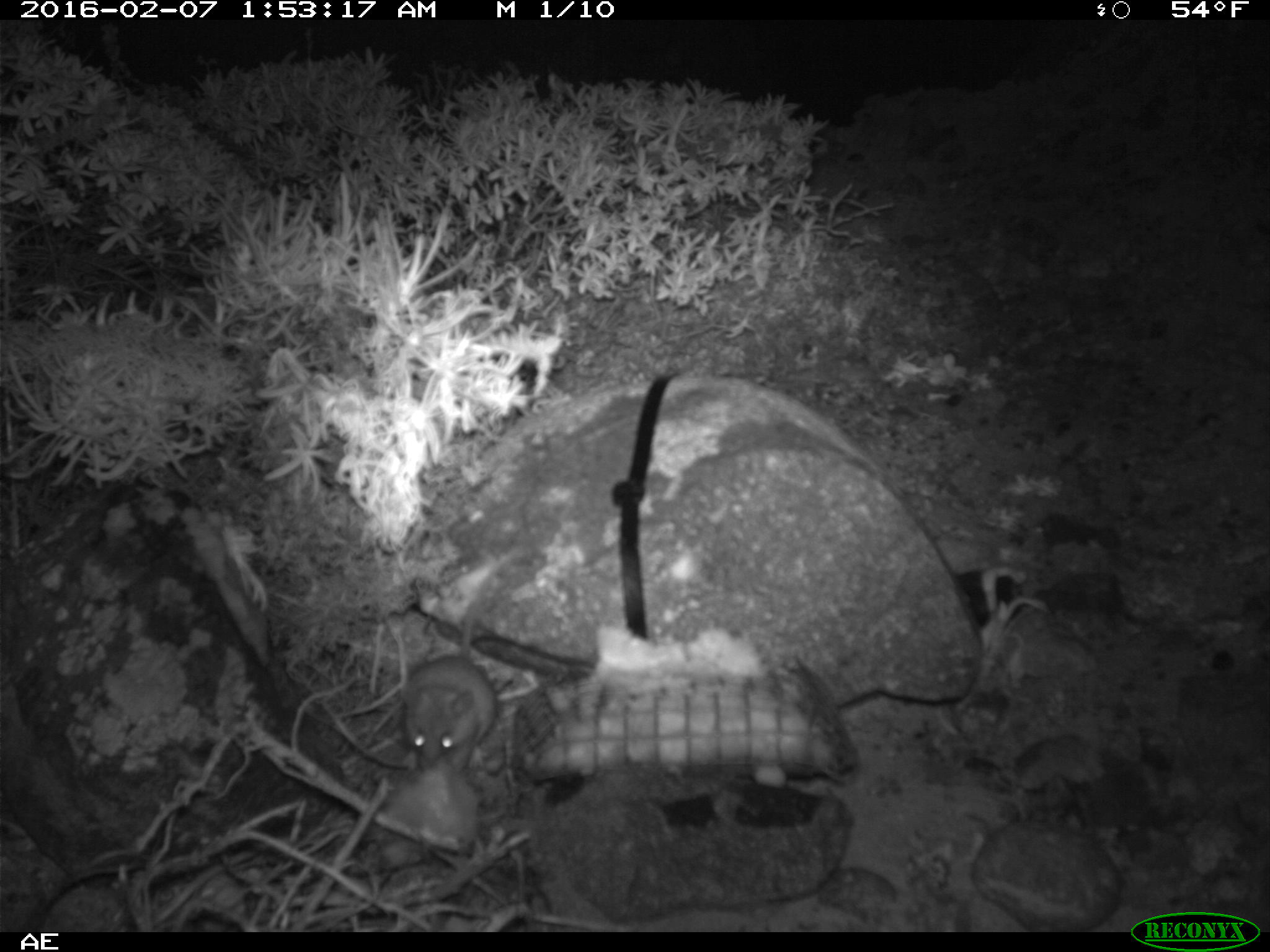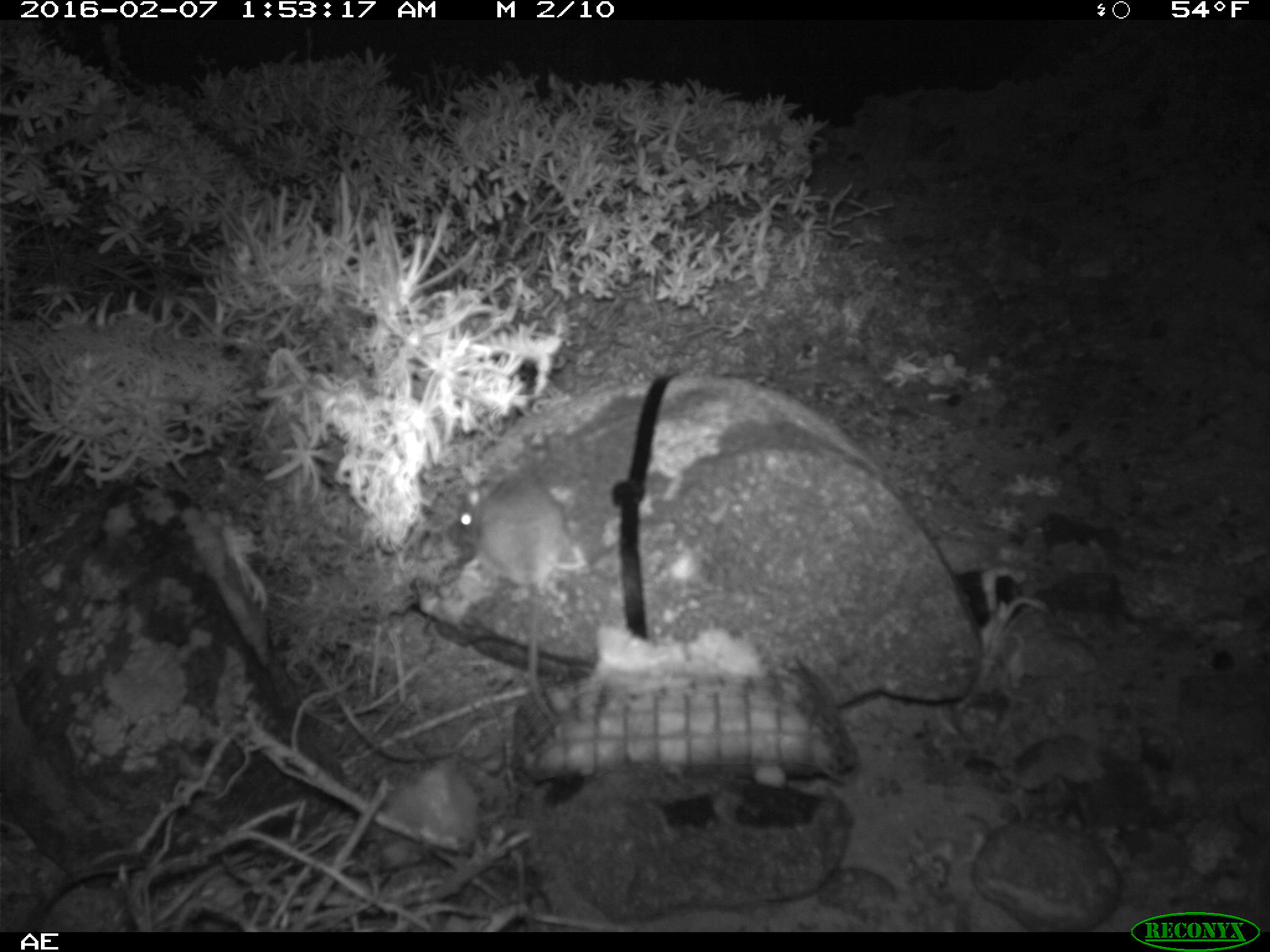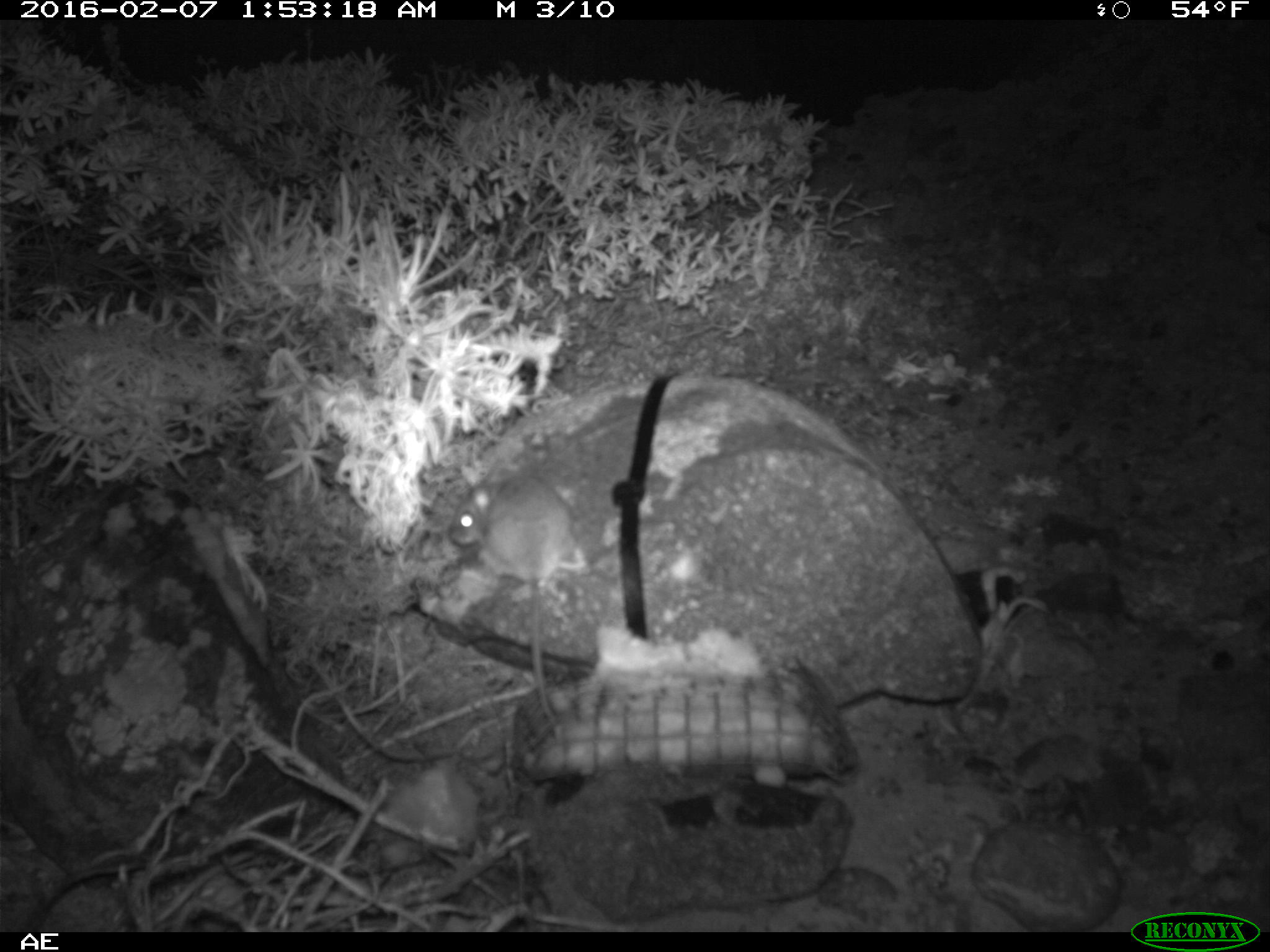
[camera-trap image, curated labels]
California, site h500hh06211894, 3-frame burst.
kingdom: Animalia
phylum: Chordata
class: Mammalia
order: Rodentia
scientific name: Rodentia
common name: rodent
Rodent (Rodentia).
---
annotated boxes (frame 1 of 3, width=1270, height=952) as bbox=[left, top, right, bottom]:
rodent: bbox=[401, 564, 495, 771]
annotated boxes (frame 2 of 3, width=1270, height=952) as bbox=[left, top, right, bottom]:
rodent: bbox=[453, 474, 566, 724]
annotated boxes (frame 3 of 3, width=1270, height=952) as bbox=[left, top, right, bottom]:
rodent: bbox=[449, 457, 575, 744]